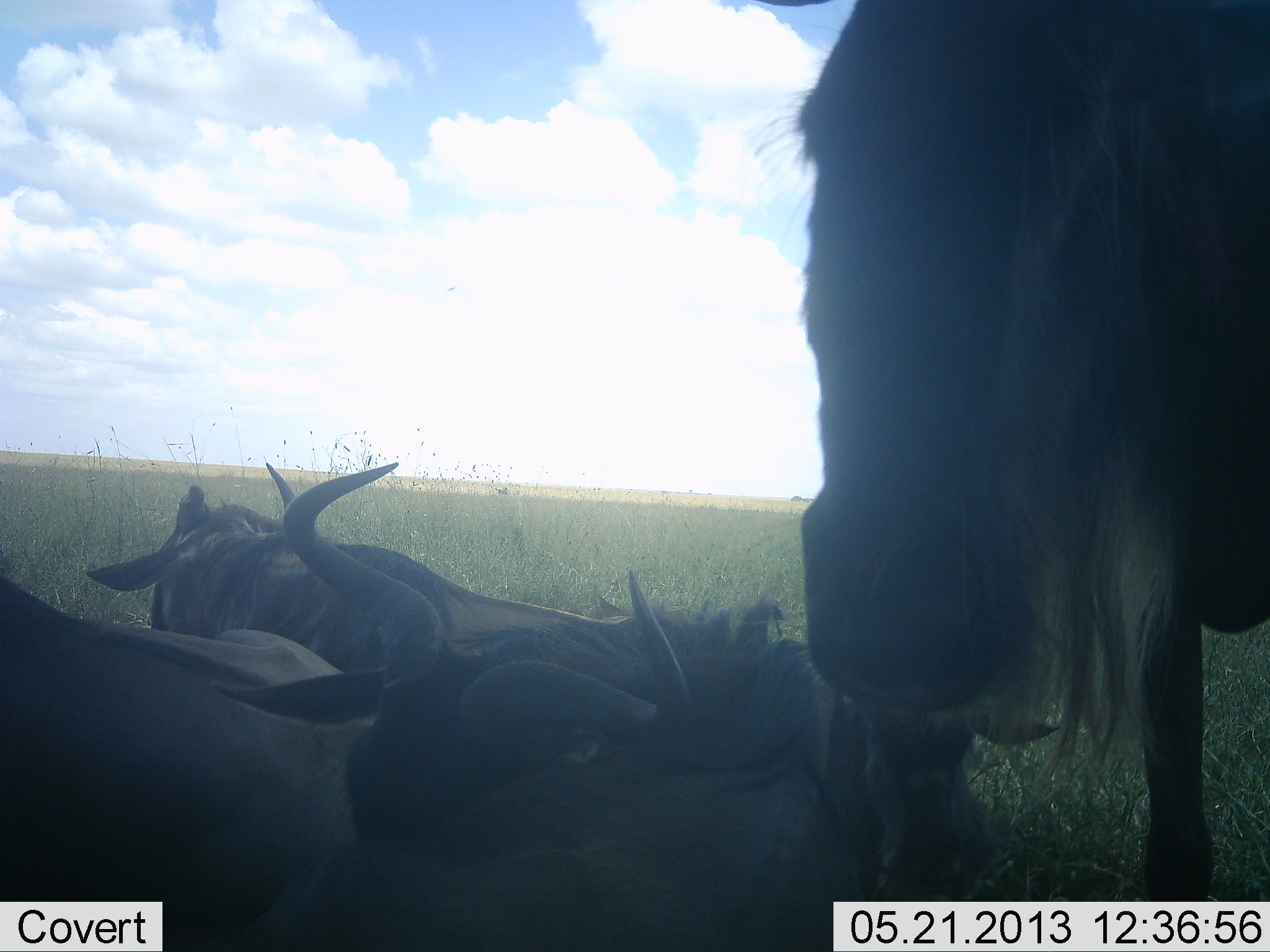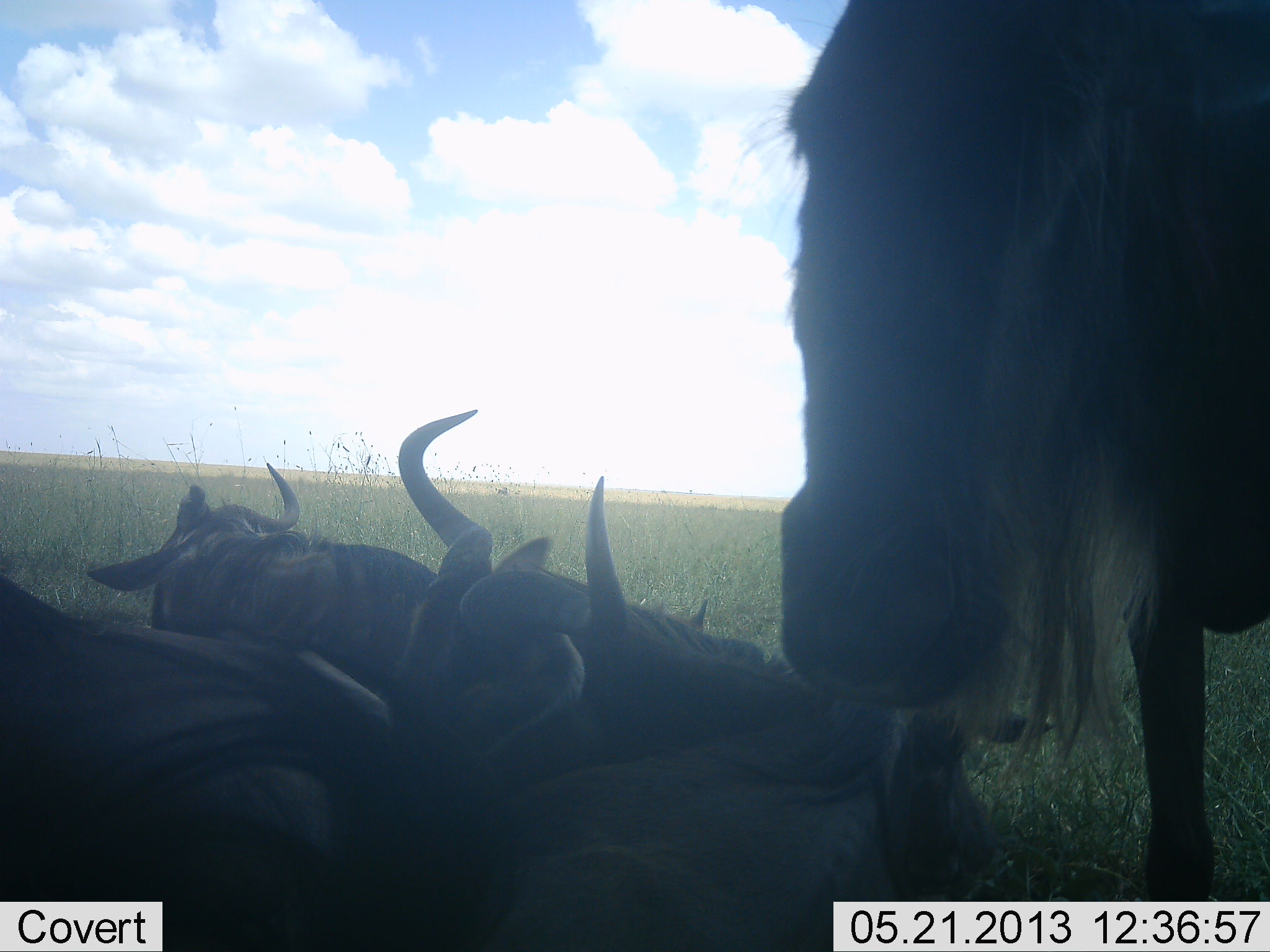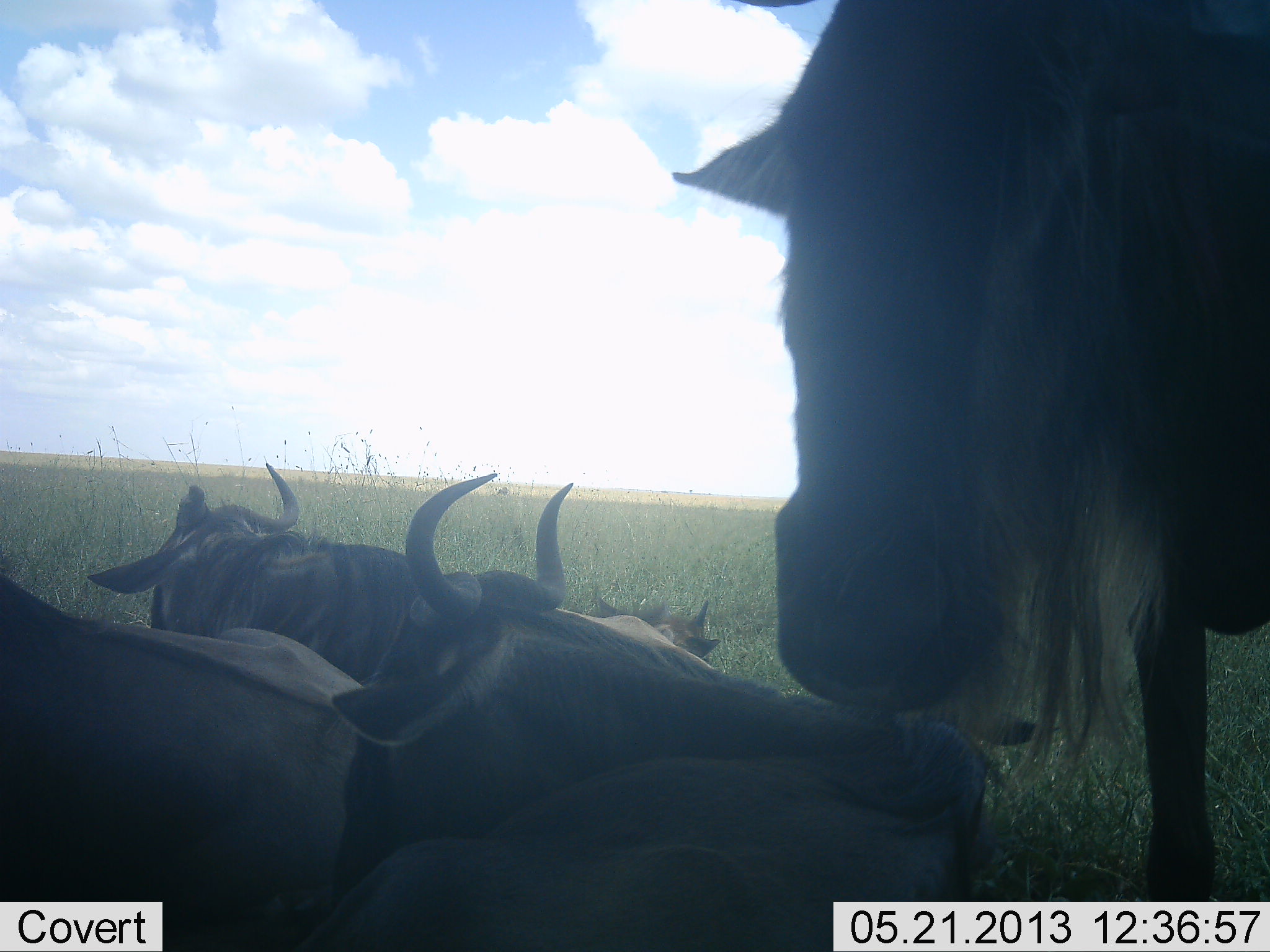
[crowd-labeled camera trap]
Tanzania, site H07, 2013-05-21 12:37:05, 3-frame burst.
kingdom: Animalia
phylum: Chordata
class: Mammalia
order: Artiodactyla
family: Bovidae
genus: Connochaetes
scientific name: Connochaetes taurinus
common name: blue wildebeest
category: wildebeest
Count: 4.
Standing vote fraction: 76%.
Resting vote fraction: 100%.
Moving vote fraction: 0%.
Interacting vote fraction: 12%.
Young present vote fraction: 6%.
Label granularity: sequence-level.